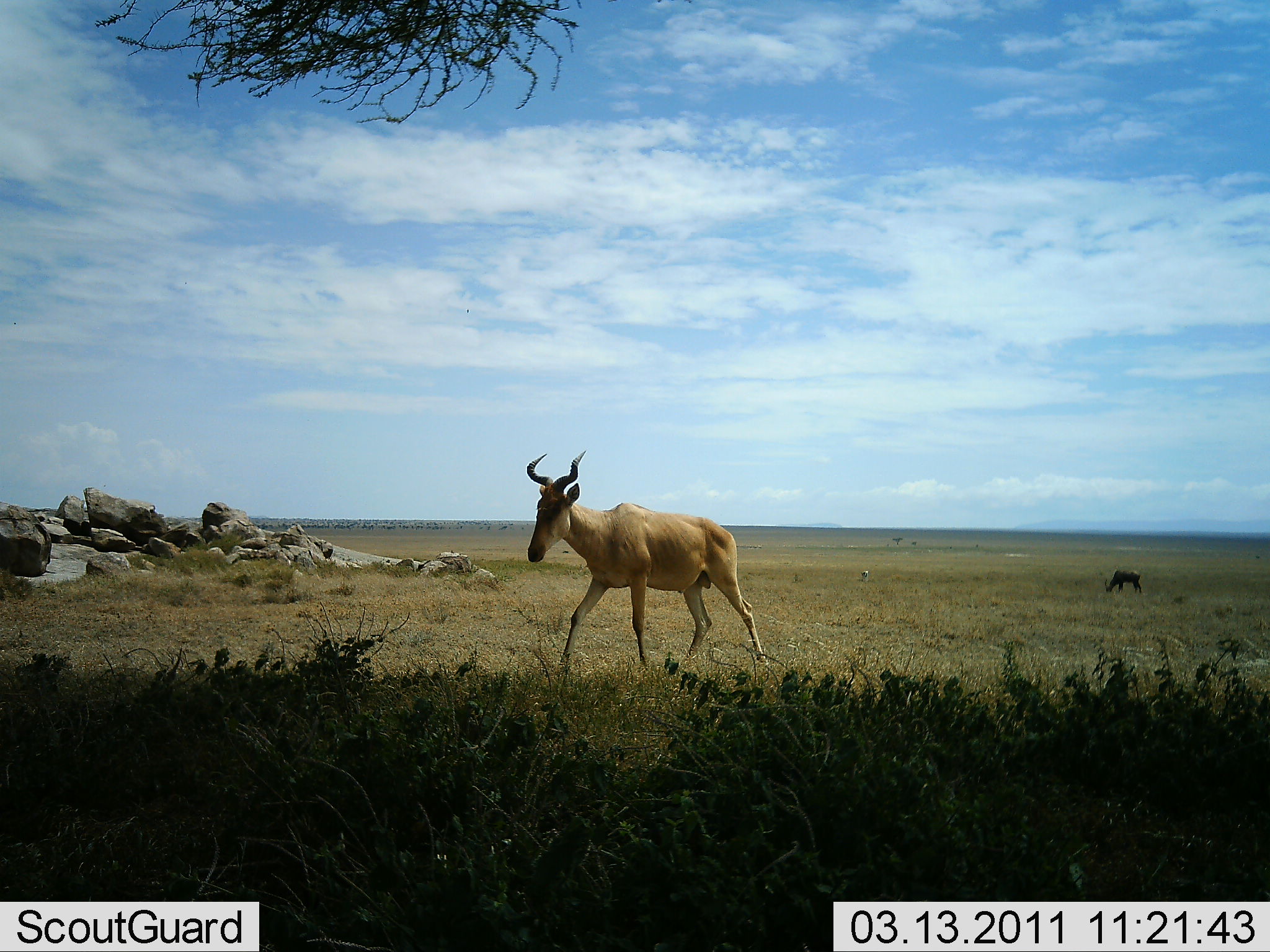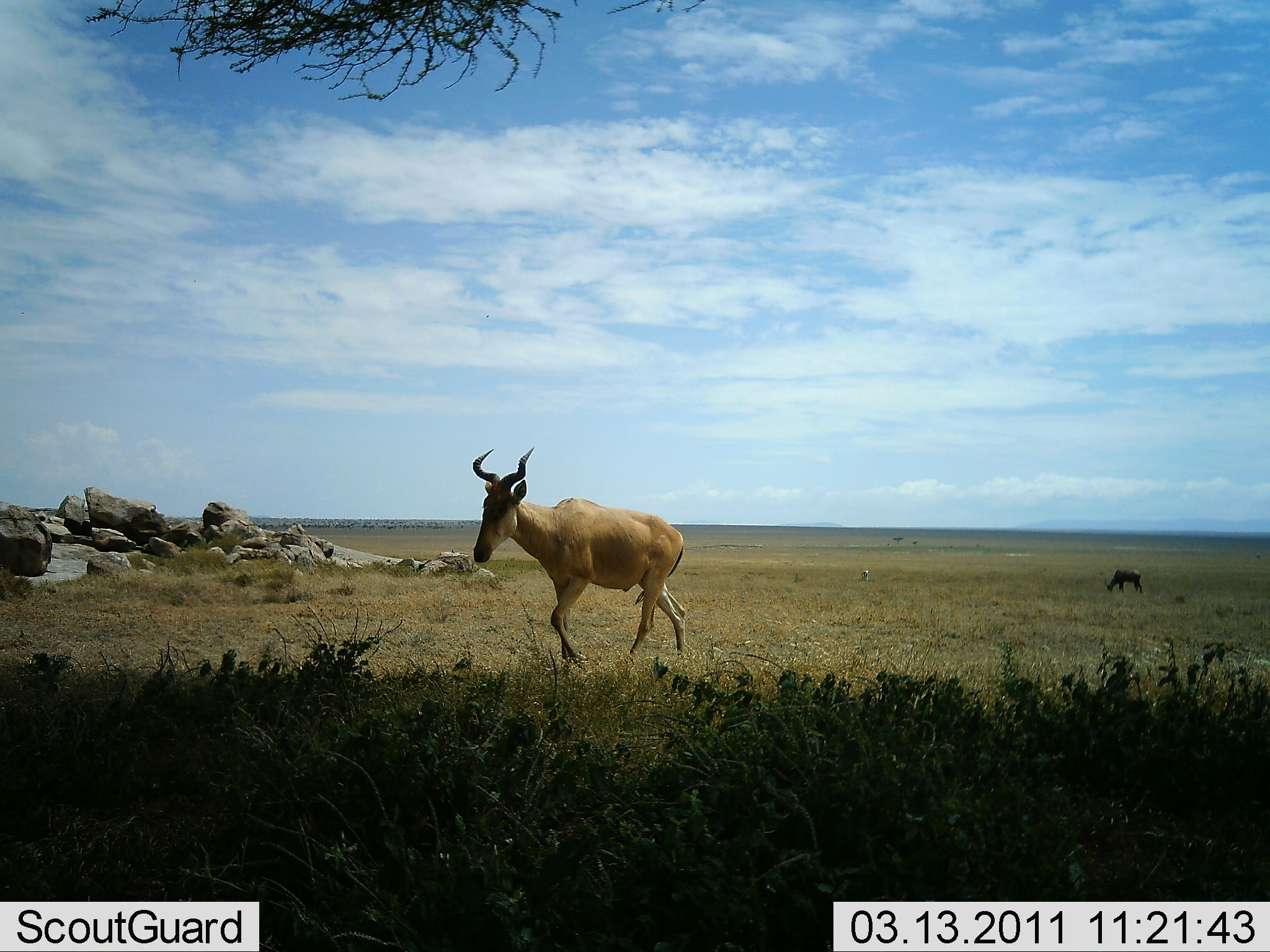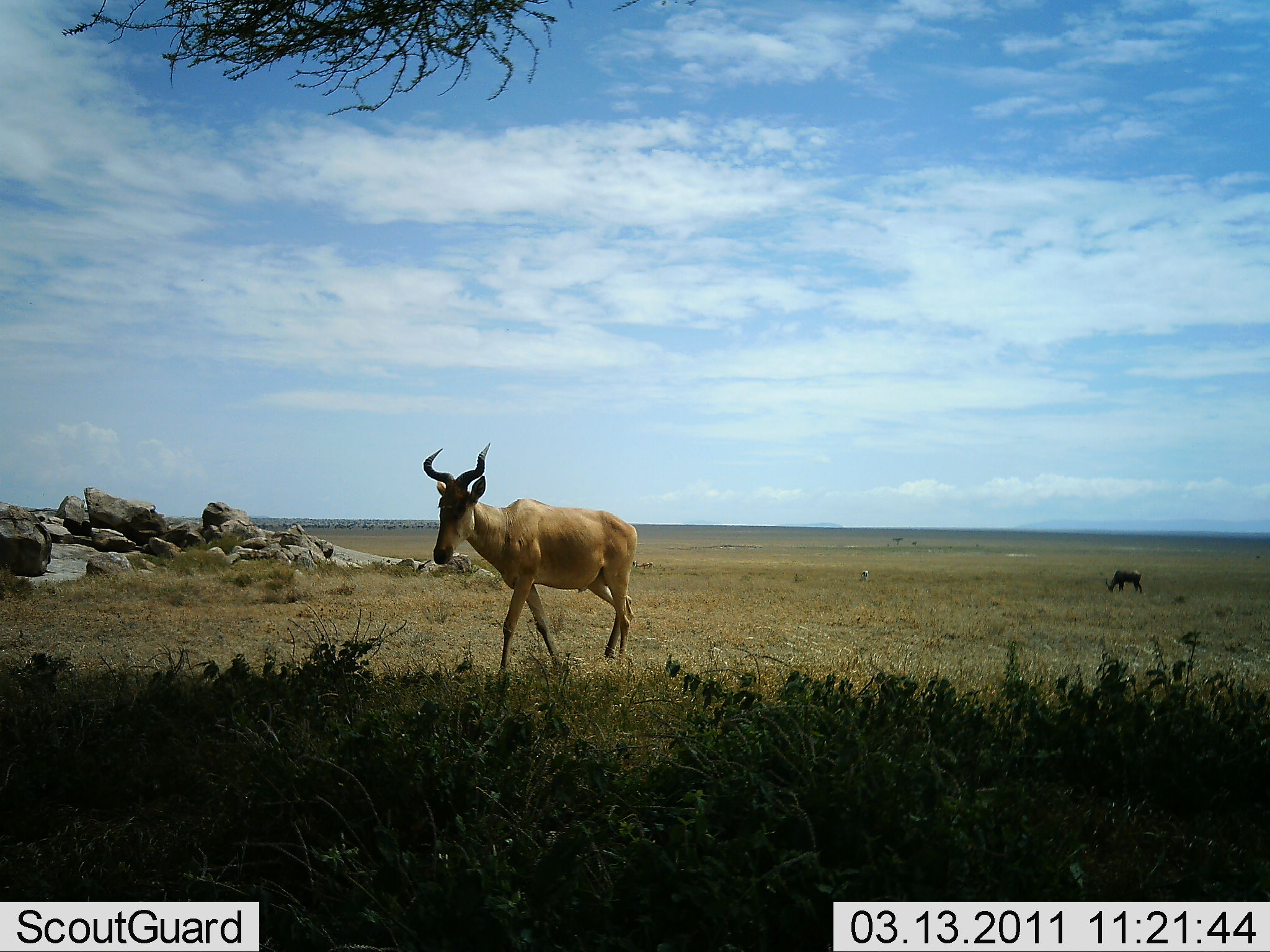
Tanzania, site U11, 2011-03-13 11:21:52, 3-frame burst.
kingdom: Animalia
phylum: Chordata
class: Mammalia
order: Artiodactyla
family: Bovidae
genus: Alcelaphus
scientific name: Alcelaphus buselaphus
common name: hartebeest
Hartebeest (Alcelaphus buselaphus), count 2. Behavior (volunteer vote fractions): standing 27%, resting 0%, moving 82%, interacting 0%. Young present (vote fraction): 0%. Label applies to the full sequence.